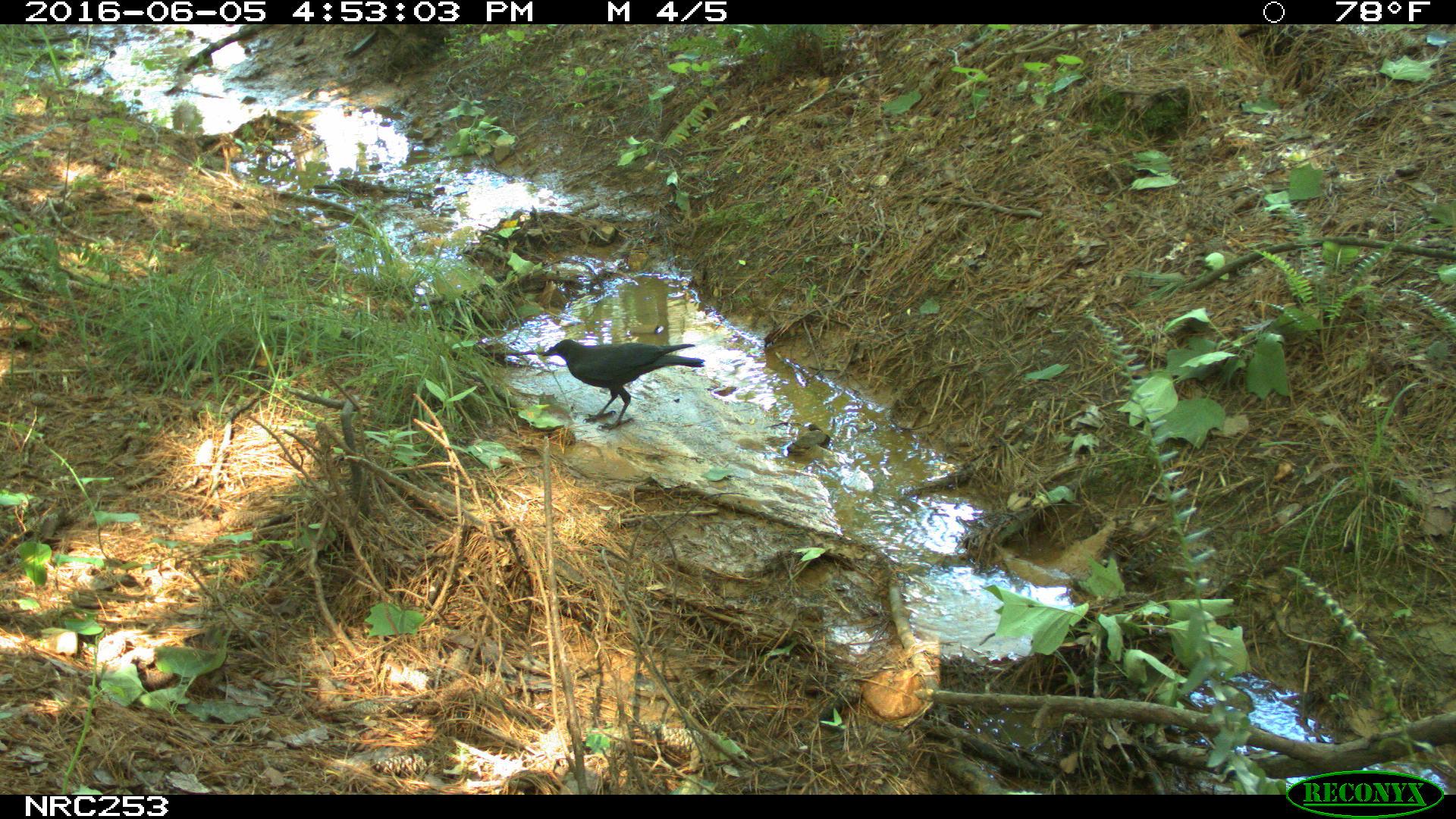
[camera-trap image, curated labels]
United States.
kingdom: Animalia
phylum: Chordata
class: Aves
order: Passeriformes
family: Corvidae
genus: Corvus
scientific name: Corvus brachyrhynchos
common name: american crow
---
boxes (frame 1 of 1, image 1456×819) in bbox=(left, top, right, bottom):
American Crow: bbox=(528, 324, 712, 417)